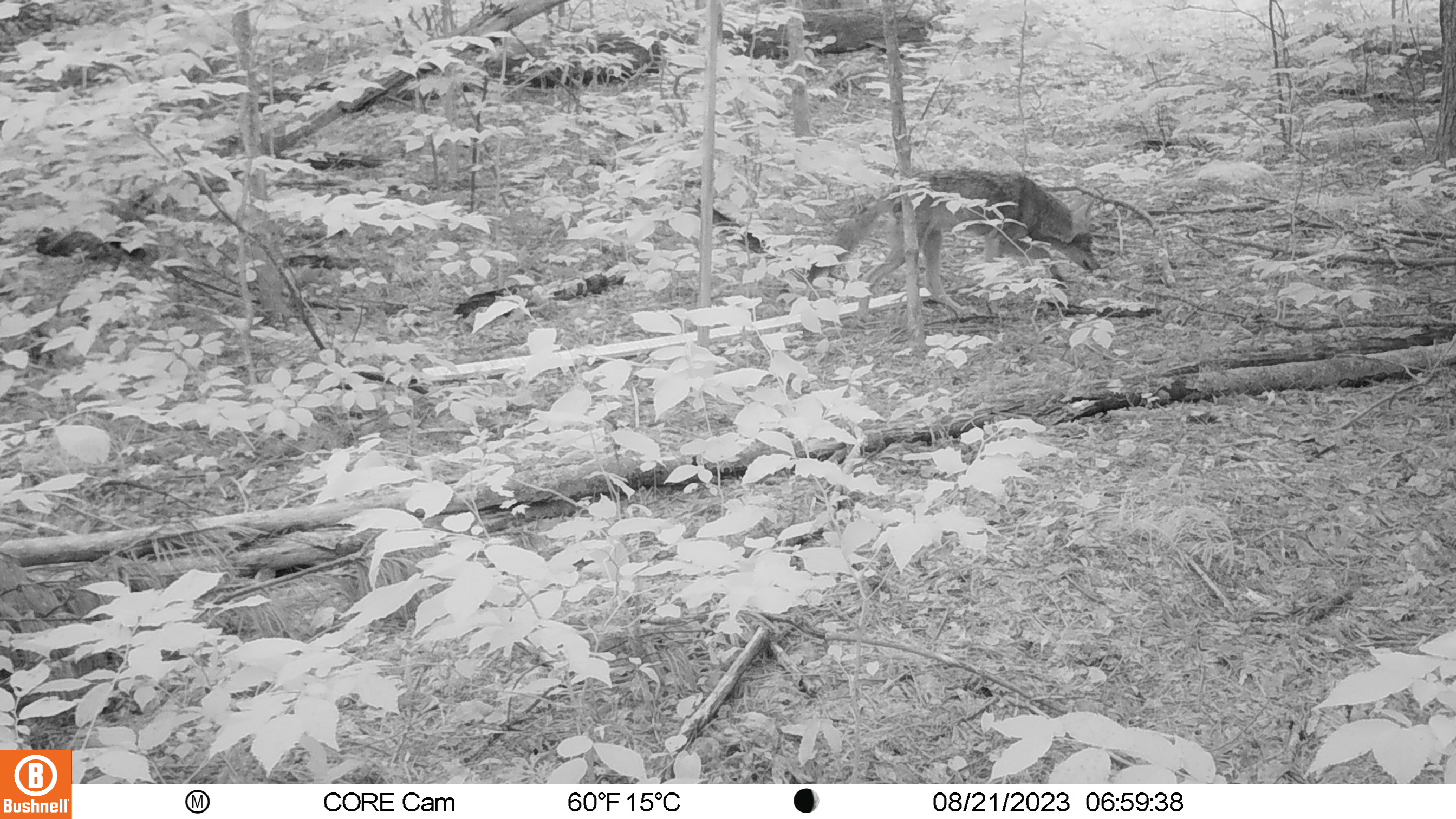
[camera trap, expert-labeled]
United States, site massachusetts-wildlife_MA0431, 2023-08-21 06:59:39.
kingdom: Animalia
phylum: Chordata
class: Mammalia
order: Carnivora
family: Canidae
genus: Canis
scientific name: Canis latrans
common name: coyote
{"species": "coyote (Canis latrans)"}